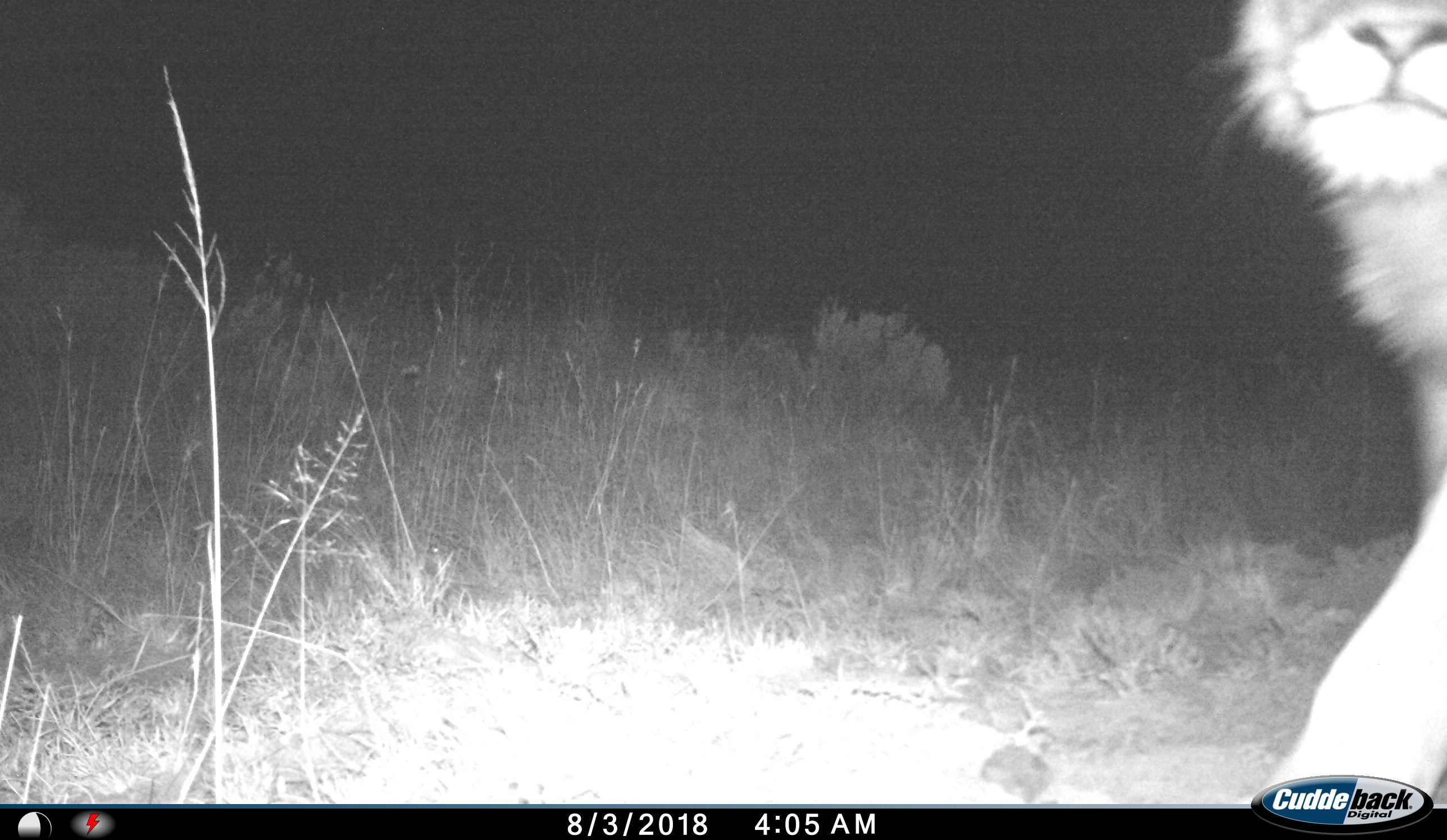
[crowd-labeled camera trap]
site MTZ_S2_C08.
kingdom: Animalia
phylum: Chordata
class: Mammalia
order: Carnivora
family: Felidae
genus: Panthera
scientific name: Panthera leo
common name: lion male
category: lionmale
Lionmale (lion male) (Panthera leo), count 1. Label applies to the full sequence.